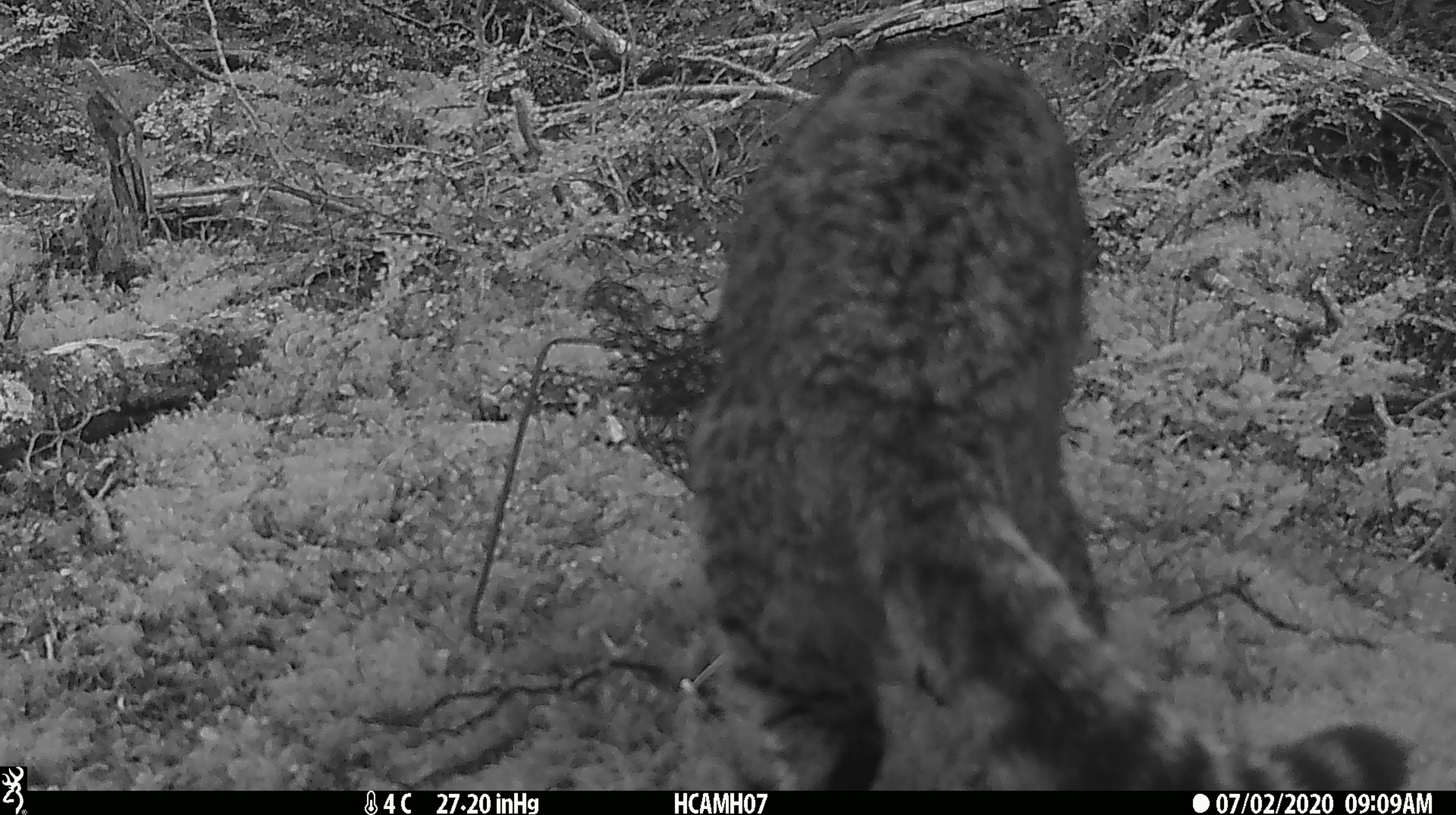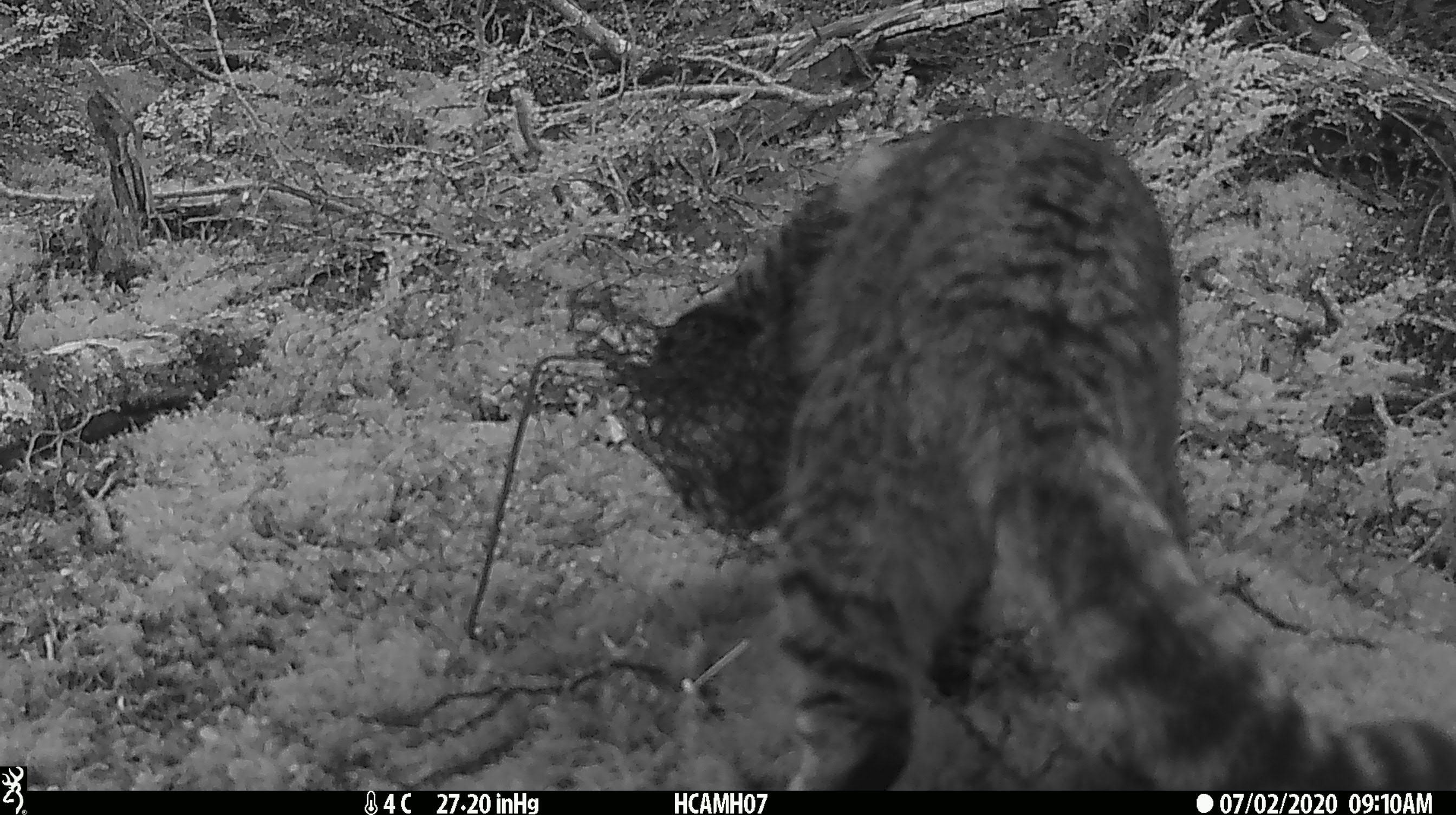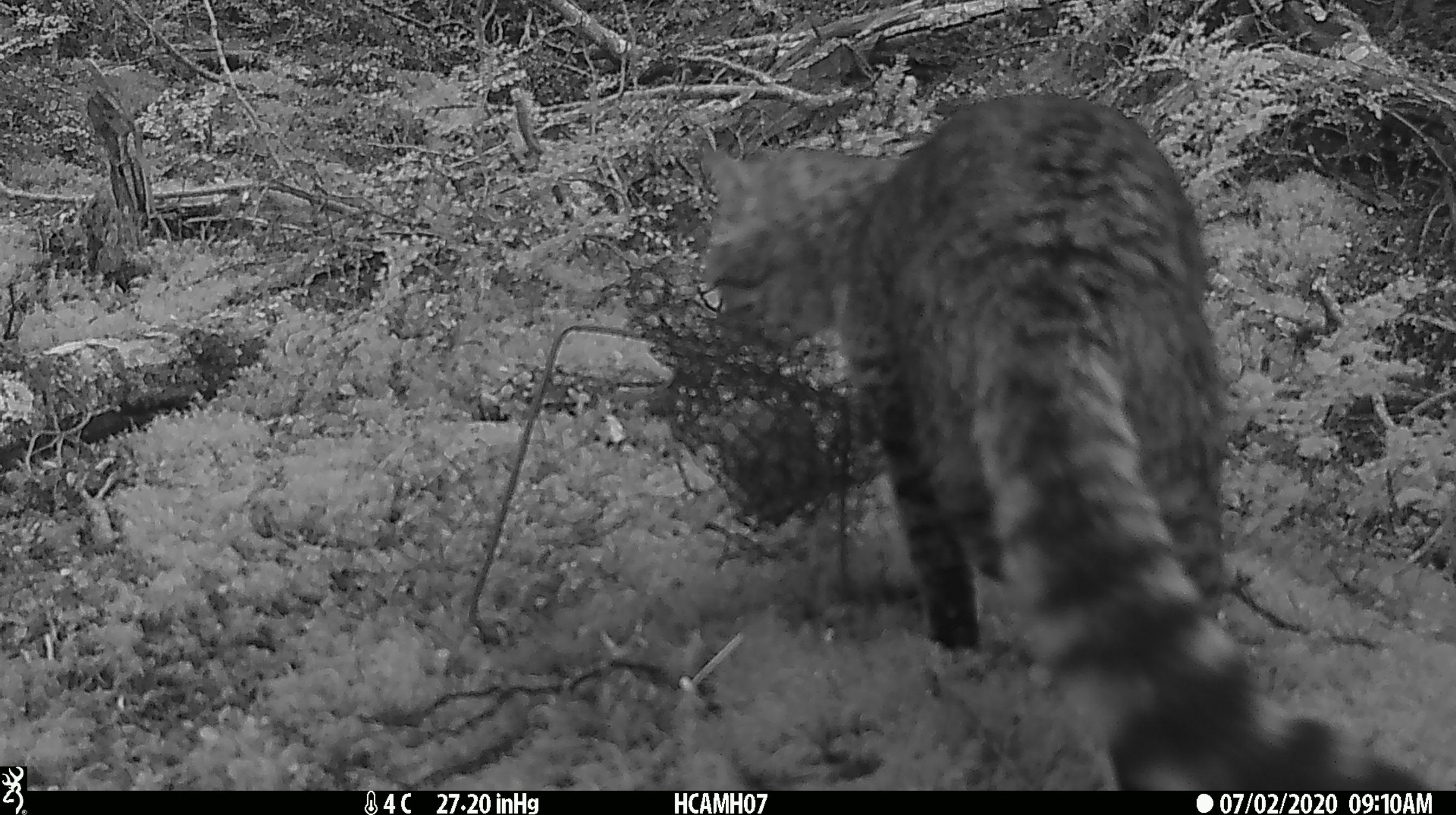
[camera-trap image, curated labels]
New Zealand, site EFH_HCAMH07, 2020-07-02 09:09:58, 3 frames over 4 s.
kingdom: Animalia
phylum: Chordata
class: Mammalia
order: Carnivora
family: Felidae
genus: Felis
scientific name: Felis catus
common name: domestic cat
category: cat